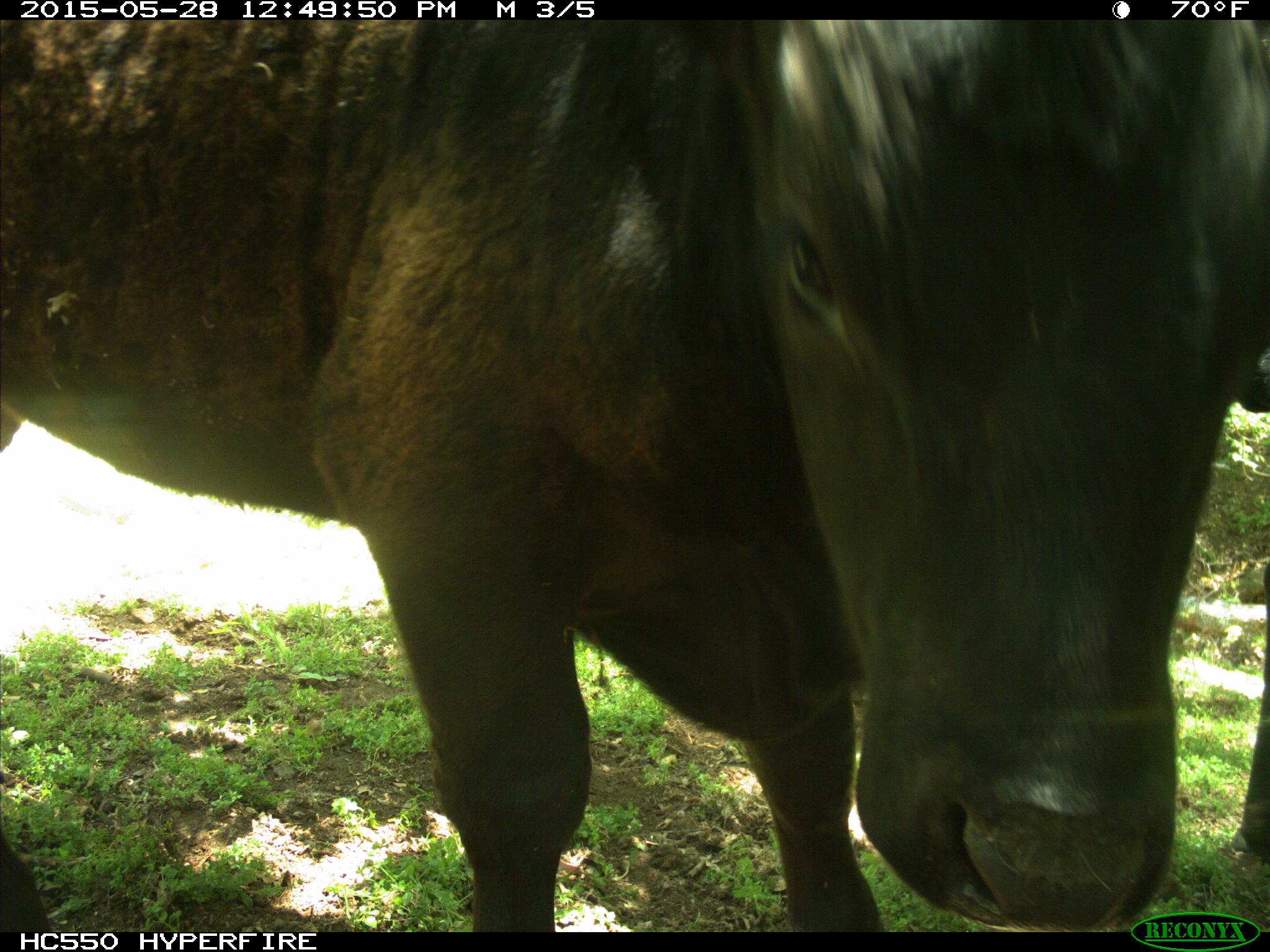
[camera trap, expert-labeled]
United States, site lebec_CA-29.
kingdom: Animalia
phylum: Chordata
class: Mammalia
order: Artiodactyla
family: Bovidae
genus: Bos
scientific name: Bos taurus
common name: domestic cow